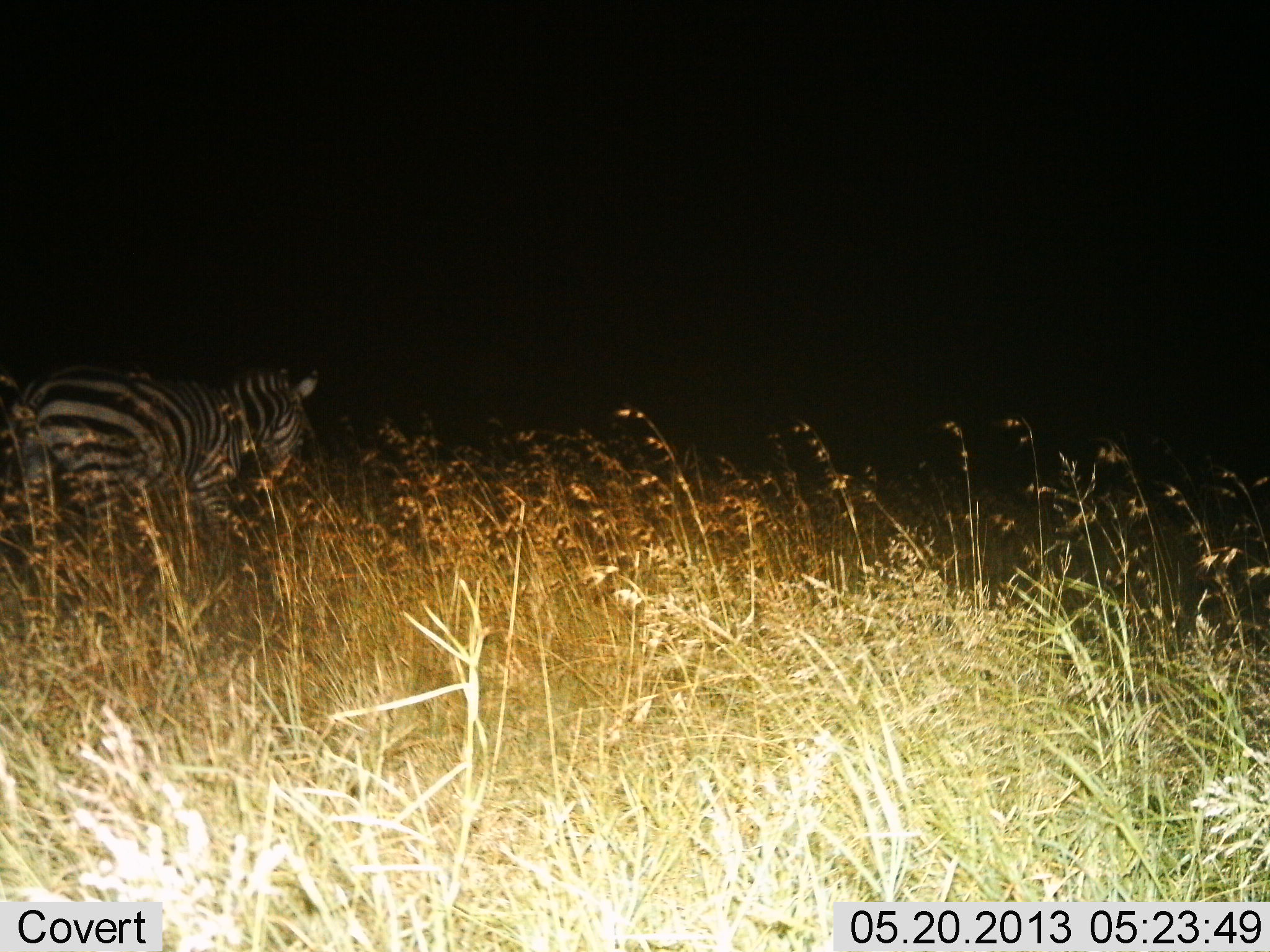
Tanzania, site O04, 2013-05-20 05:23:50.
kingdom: Animalia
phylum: Chordata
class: Mammalia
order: Perissodactyla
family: Equidae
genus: Equus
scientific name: Equus quagga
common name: plains zebra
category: zebra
Zebra (plains zebra) (Equus quagga), count 1. Behavior (volunteer vote fractions): standing 70%, resting 0%, moving 30%, interacting 0%. Young present (vote fraction): 0%. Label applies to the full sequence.